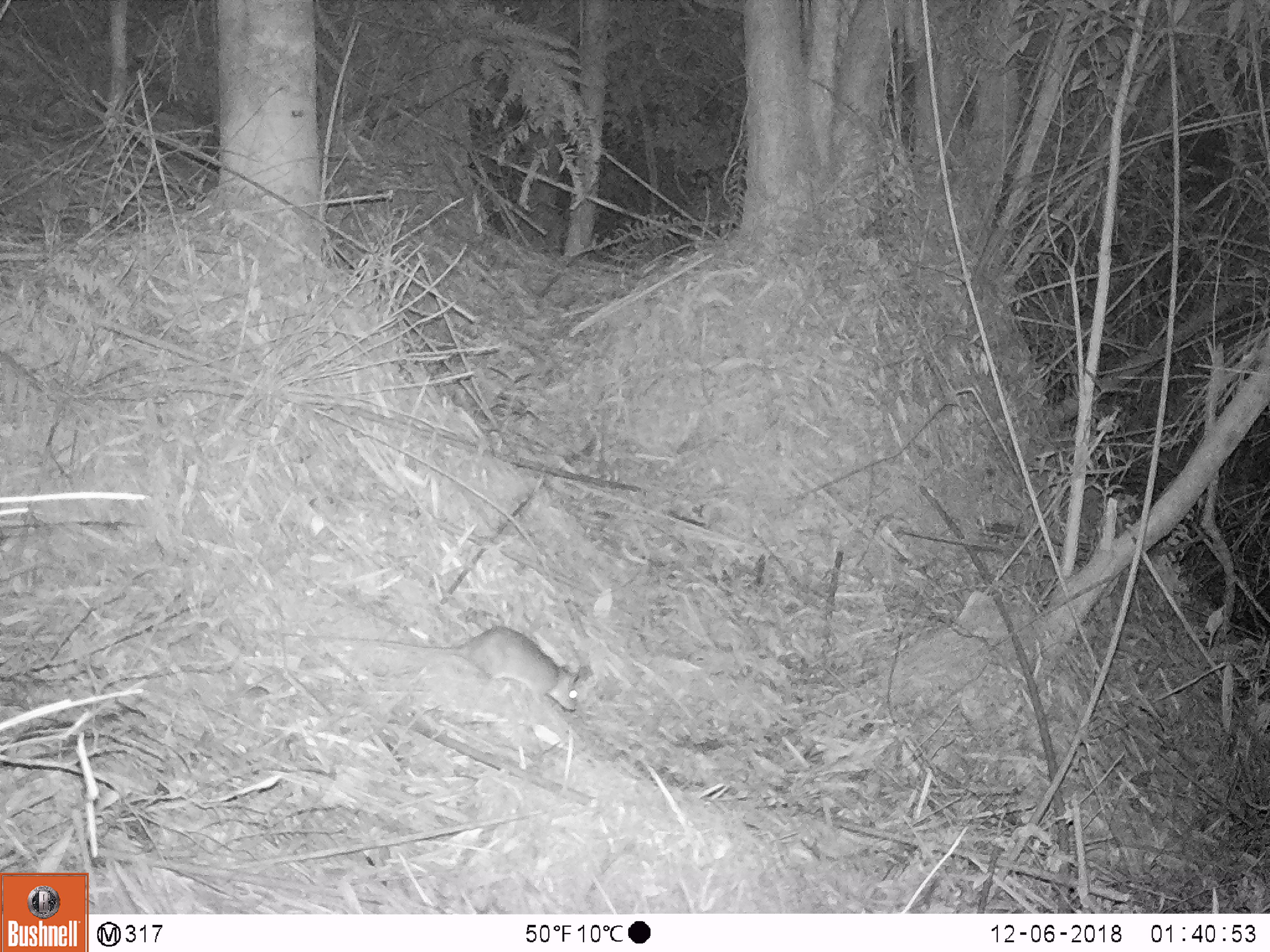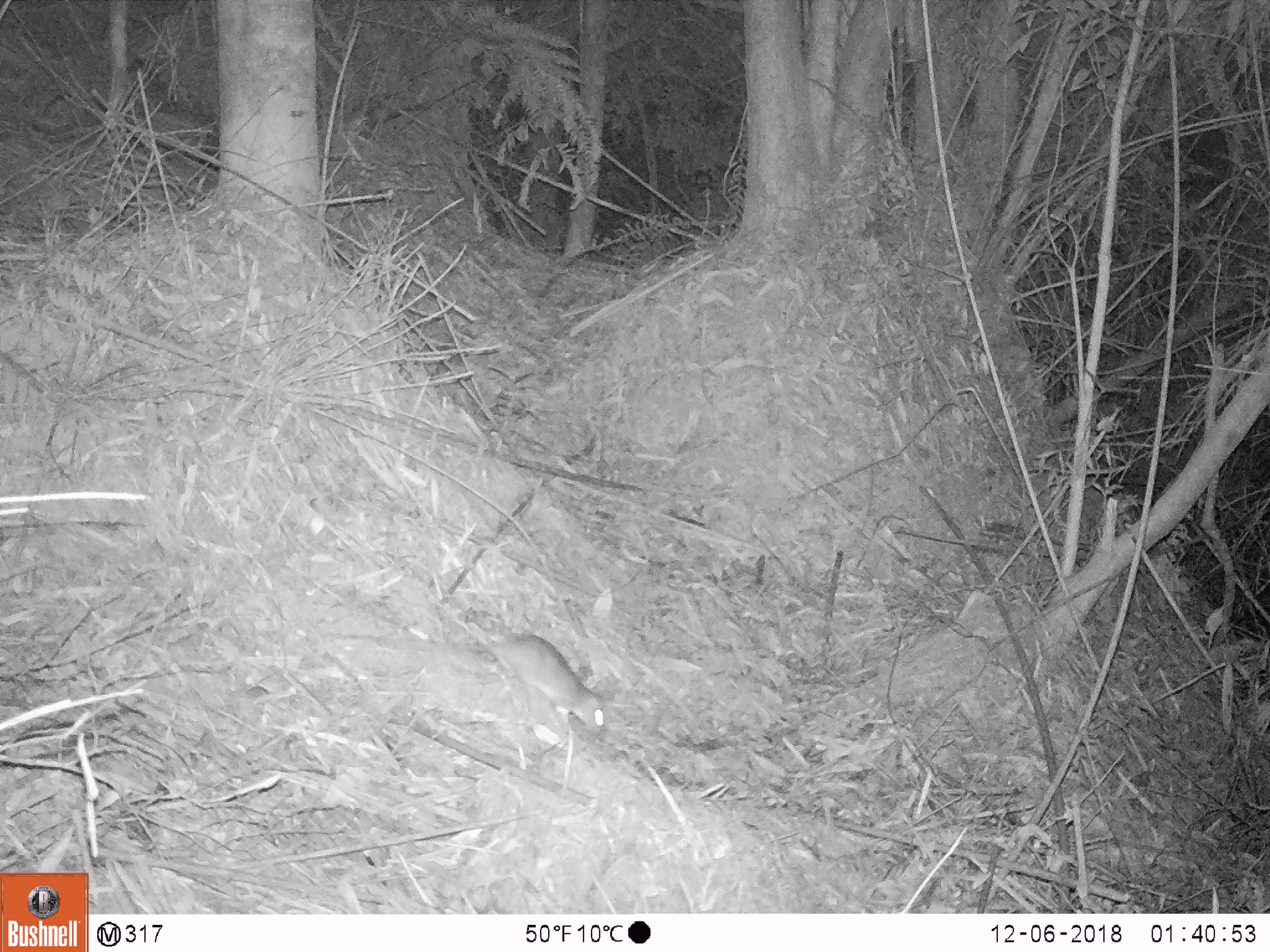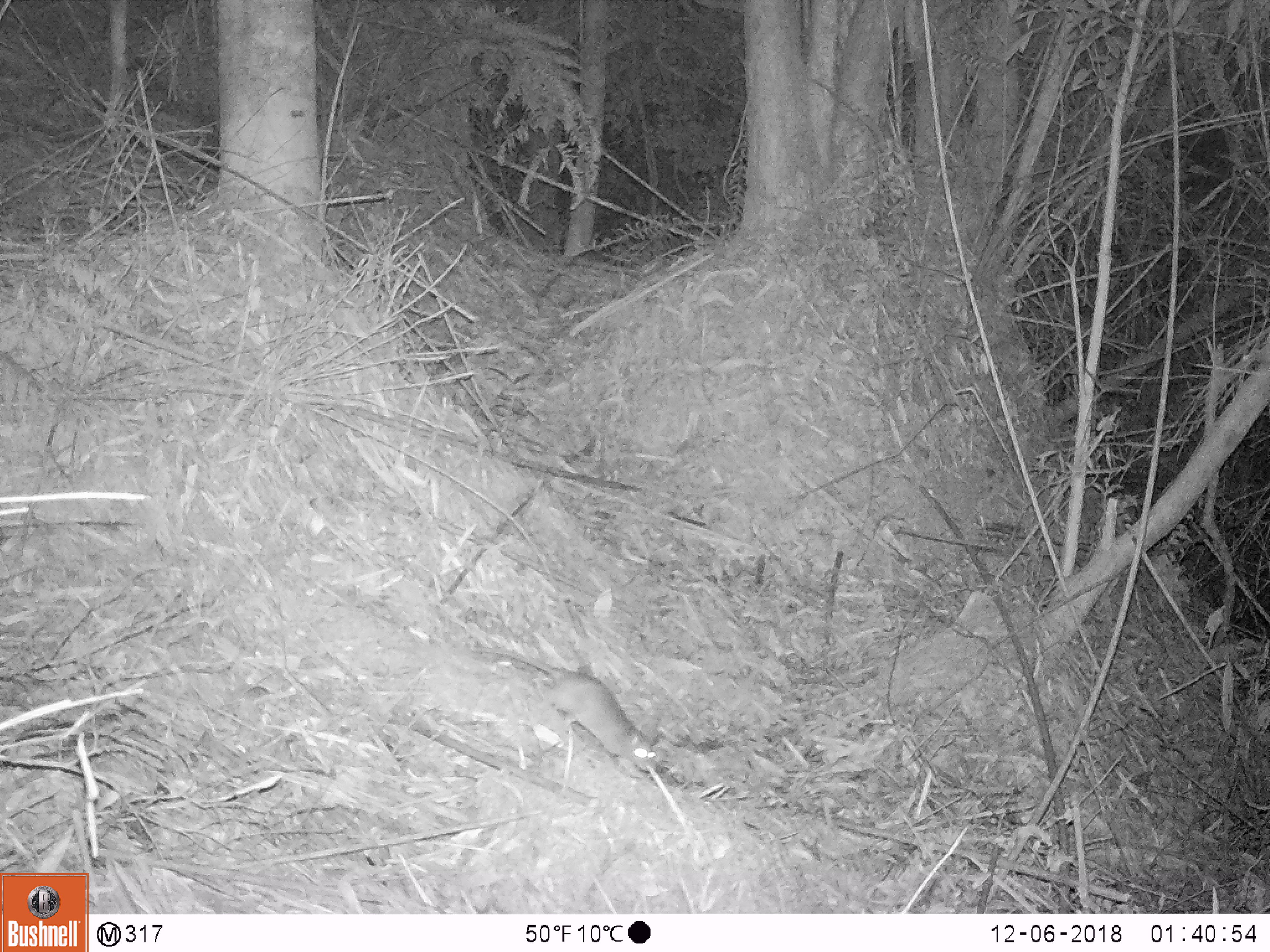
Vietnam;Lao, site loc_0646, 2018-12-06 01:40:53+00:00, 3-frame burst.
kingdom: Animalia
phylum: Chordata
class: Mammalia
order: Rodentia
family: Muridae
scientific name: Muridae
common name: old-world mice and rats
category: unidentified murid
Unidentified murid (old-world mice and rats) (Muridae). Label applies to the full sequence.